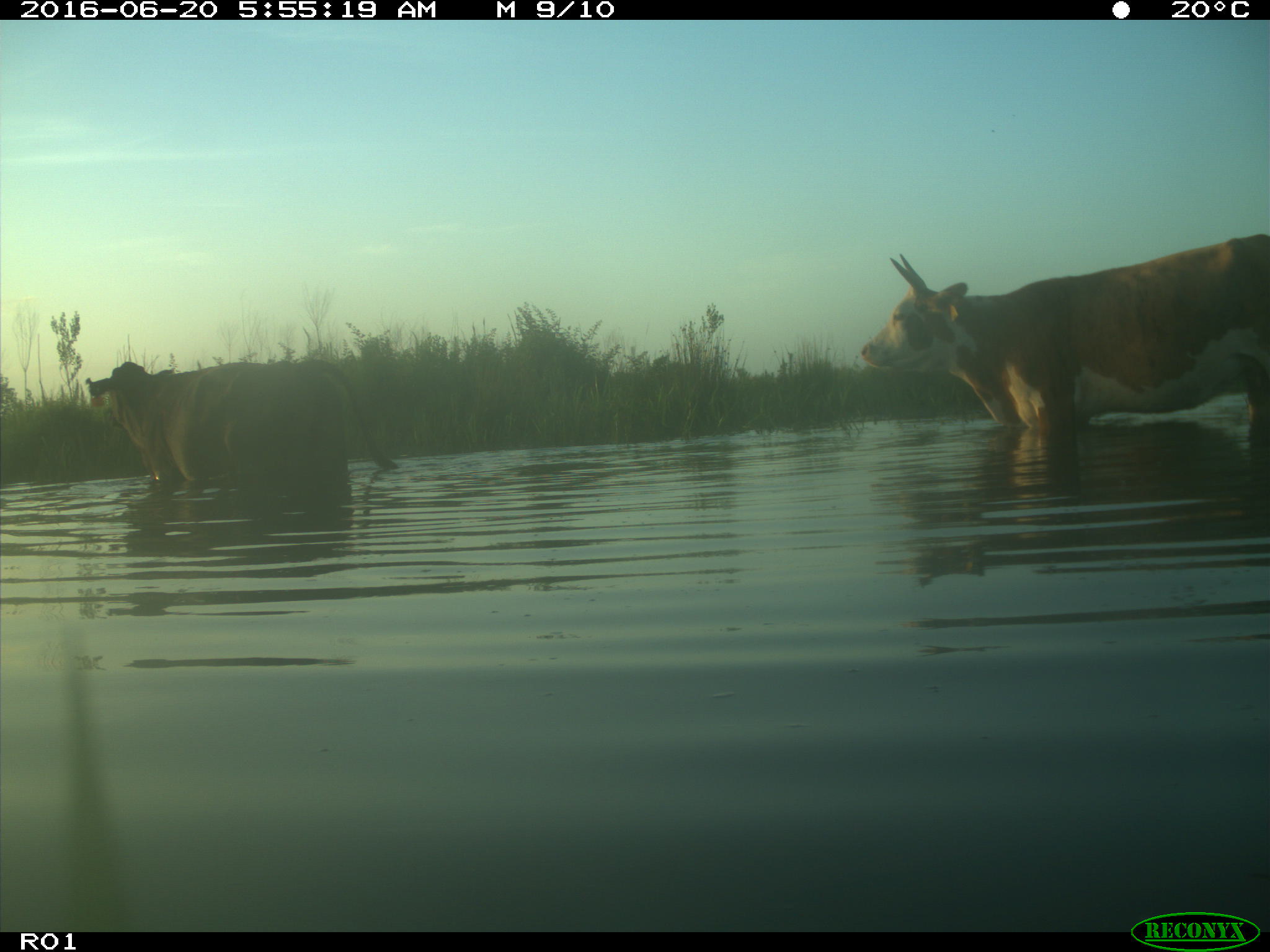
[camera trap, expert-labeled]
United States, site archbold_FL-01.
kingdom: Animalia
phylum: Chordata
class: Mammalia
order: Artiodactyla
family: Bovidae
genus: Bos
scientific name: Bos taurus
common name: domestic cow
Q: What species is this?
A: Bos taurus (domestic cow).